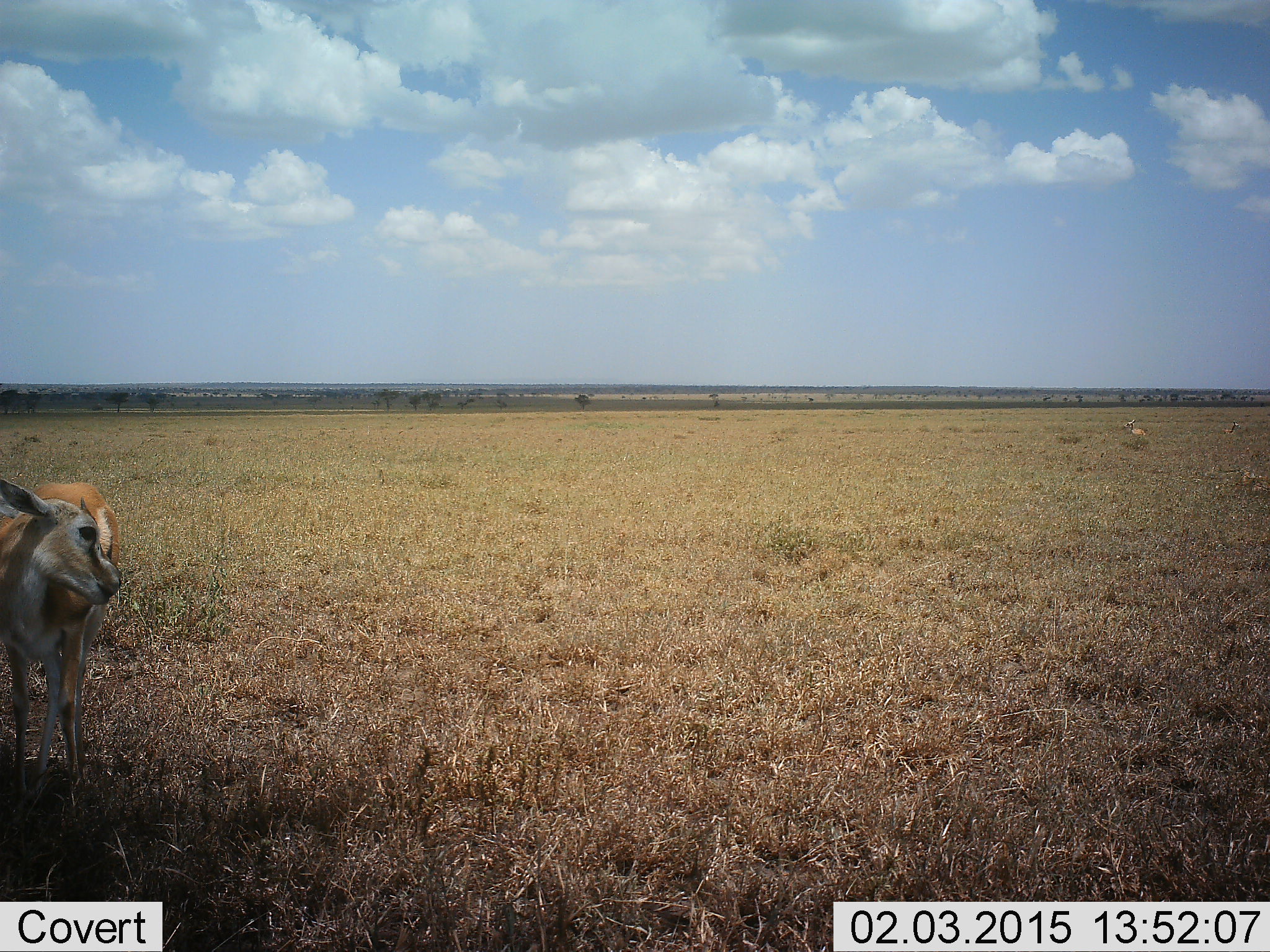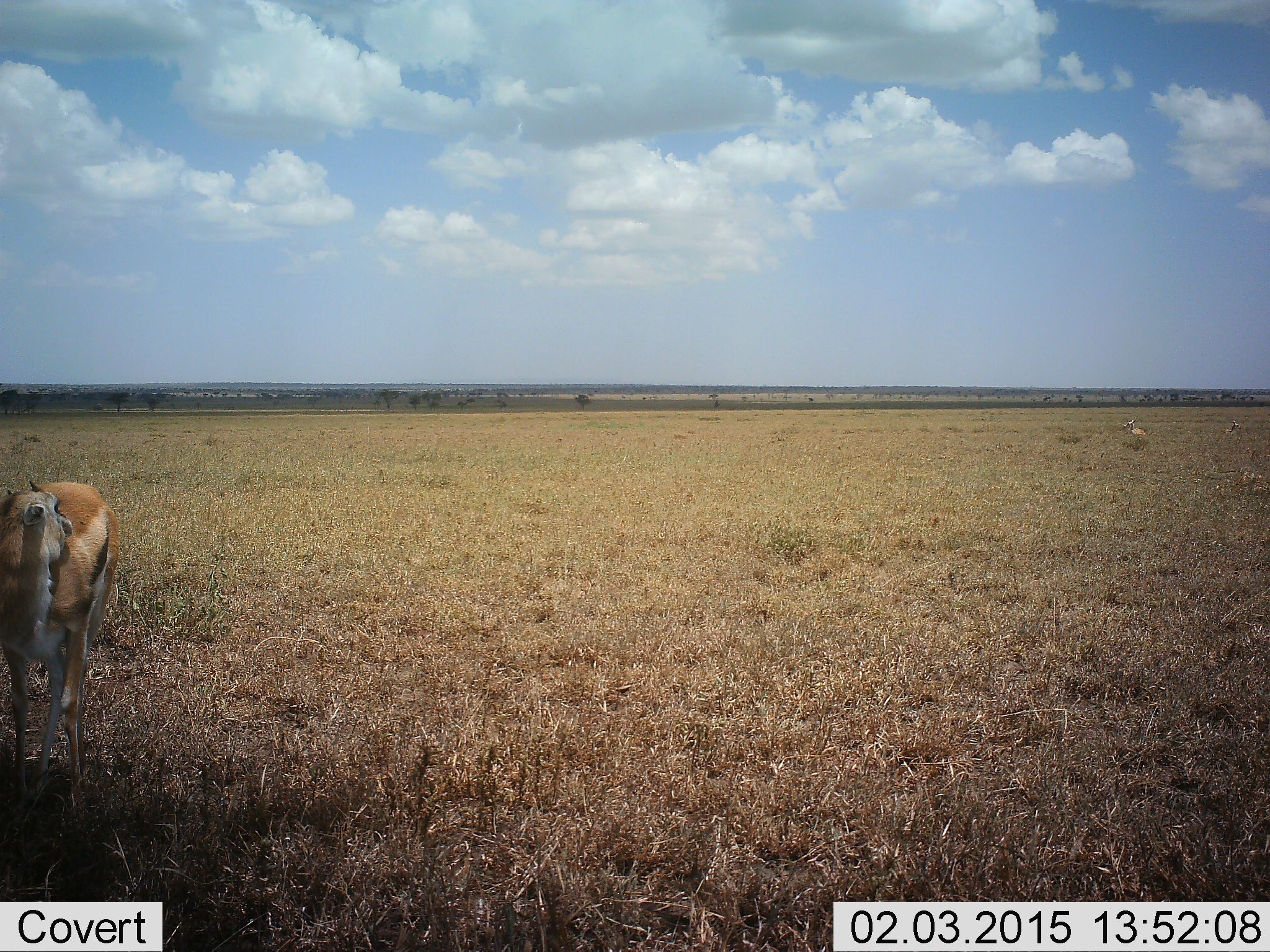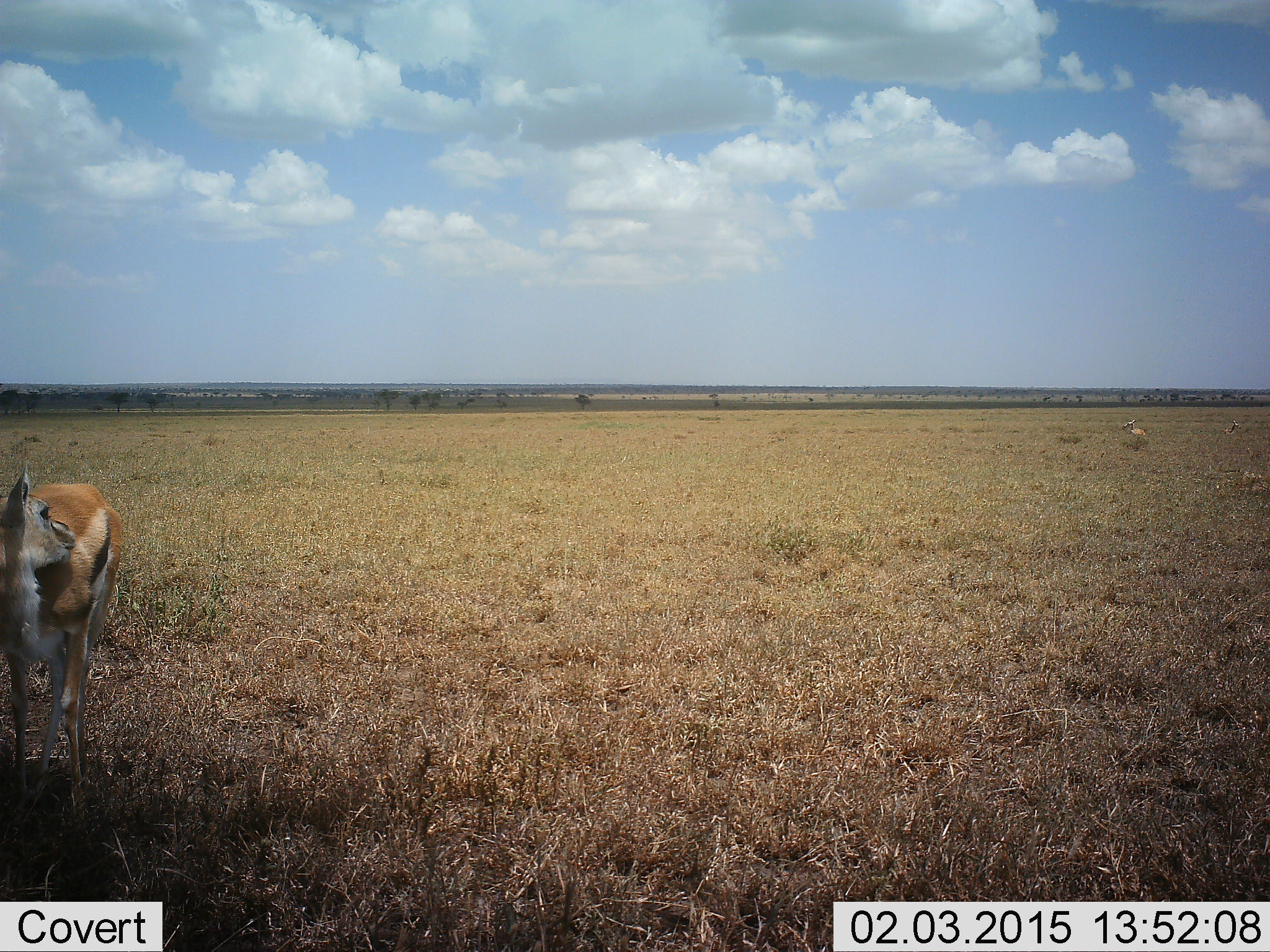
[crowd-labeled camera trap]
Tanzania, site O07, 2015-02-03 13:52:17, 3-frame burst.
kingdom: Animalia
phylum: Chordata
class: Mammalia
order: Artiodactyla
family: Bovidae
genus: Eudorcas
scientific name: Eudorcas thomsonii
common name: thomson's gazelle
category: gazellethomsons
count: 1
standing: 100%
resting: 0%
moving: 10%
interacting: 0%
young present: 0%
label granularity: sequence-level